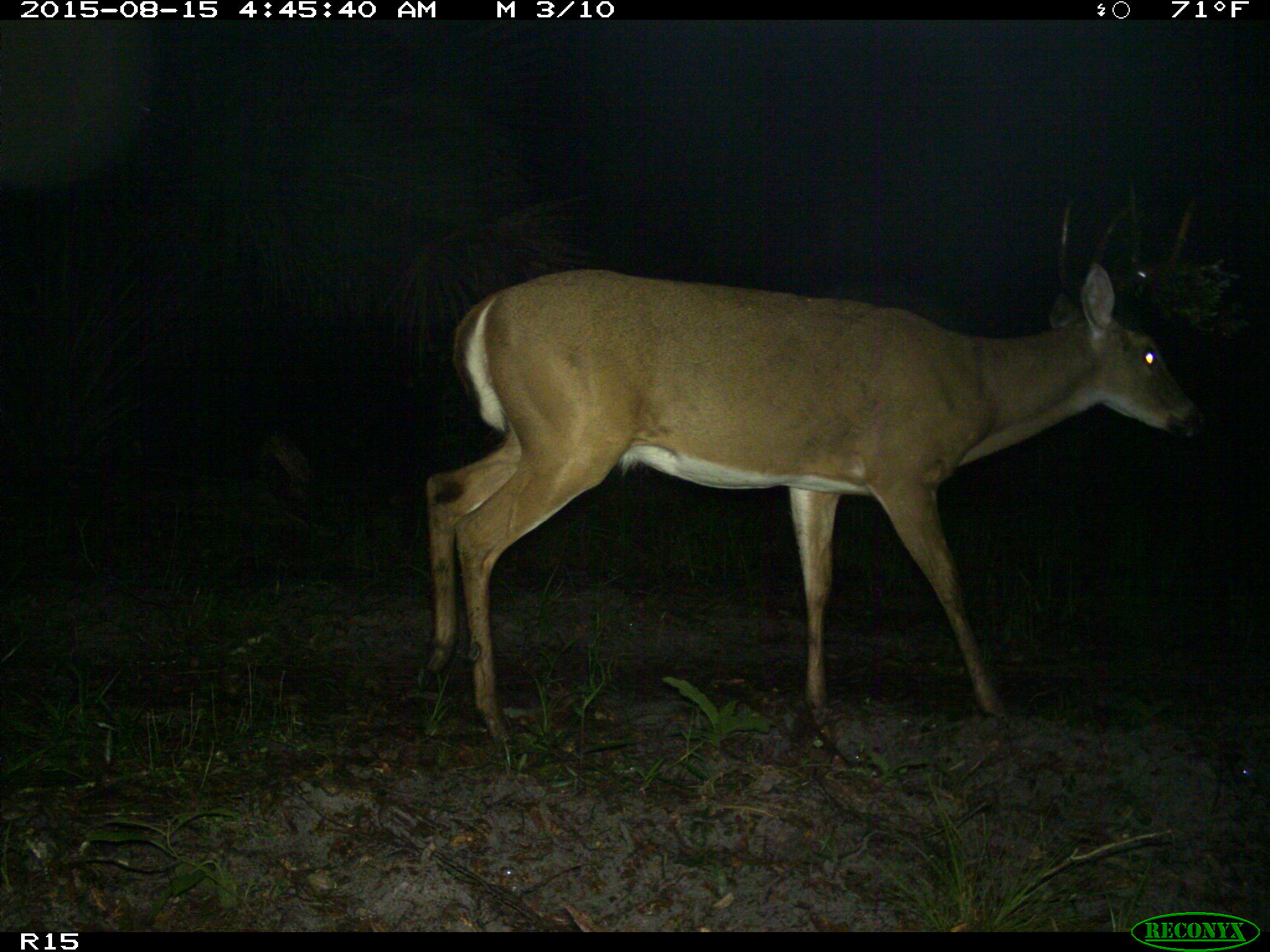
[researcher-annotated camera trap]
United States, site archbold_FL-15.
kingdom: Animalia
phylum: Chordata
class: Mammalia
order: Artiodactyla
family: Cervidae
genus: Odocoileus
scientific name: Odocoileus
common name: deer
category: unidentified deer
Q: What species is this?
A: Unidentified deer (deer) (Odocoileus).